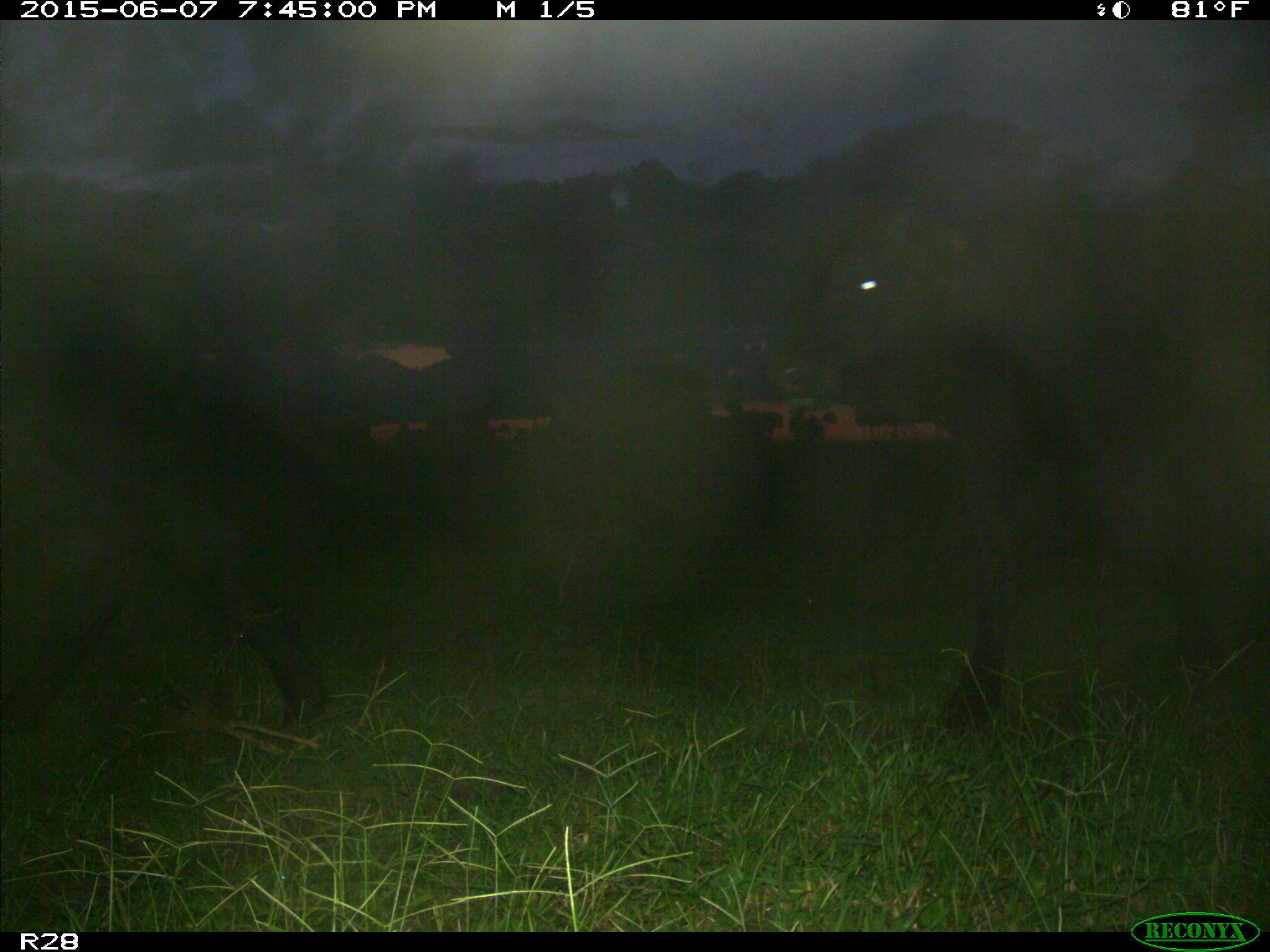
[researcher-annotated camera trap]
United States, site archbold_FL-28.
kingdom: Animalia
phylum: Chordata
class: Mammalia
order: Artiodactyla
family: Bovidae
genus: Bos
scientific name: Bos taurus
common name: domestic cow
Bos taurus (domestic cow).